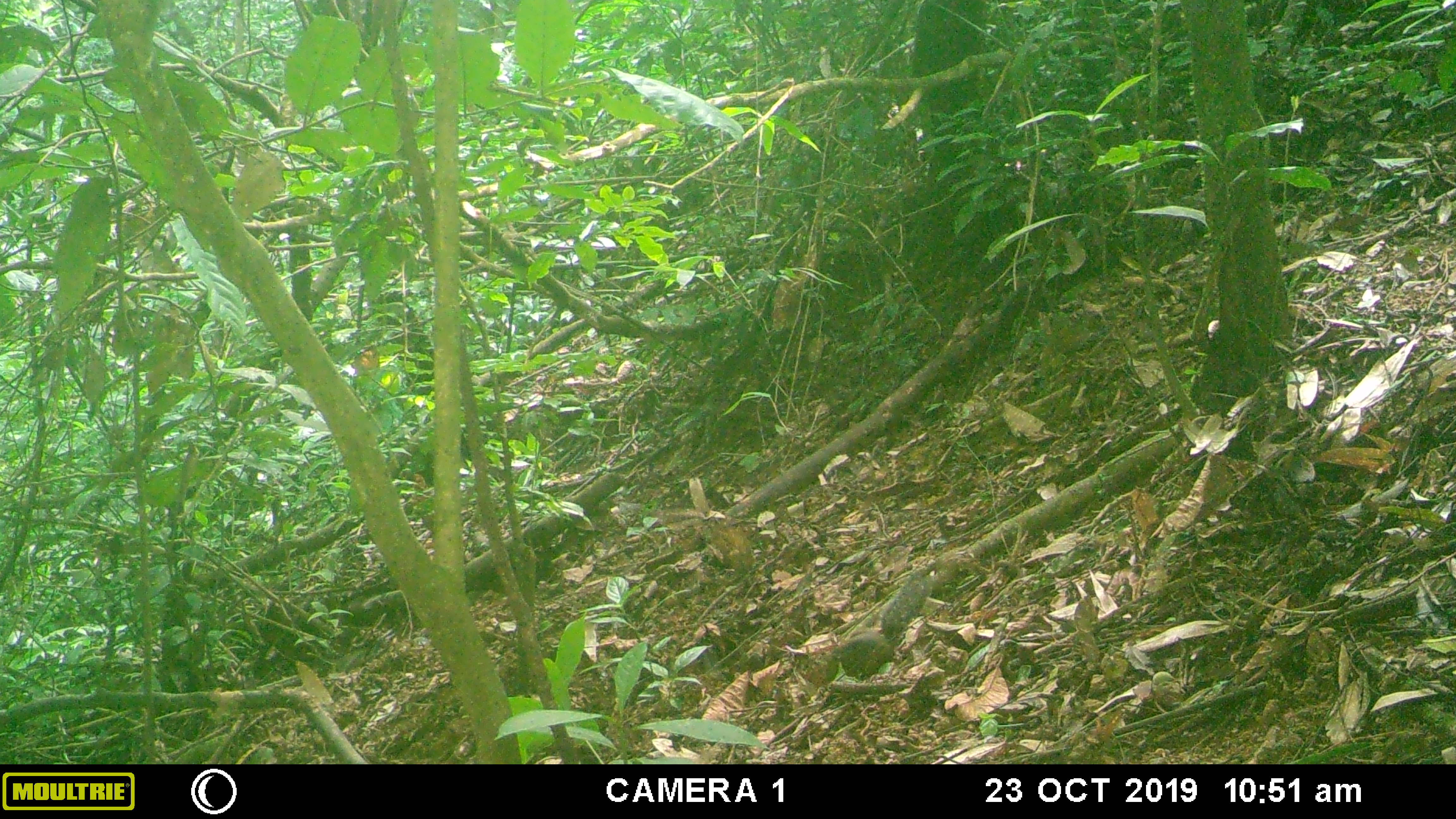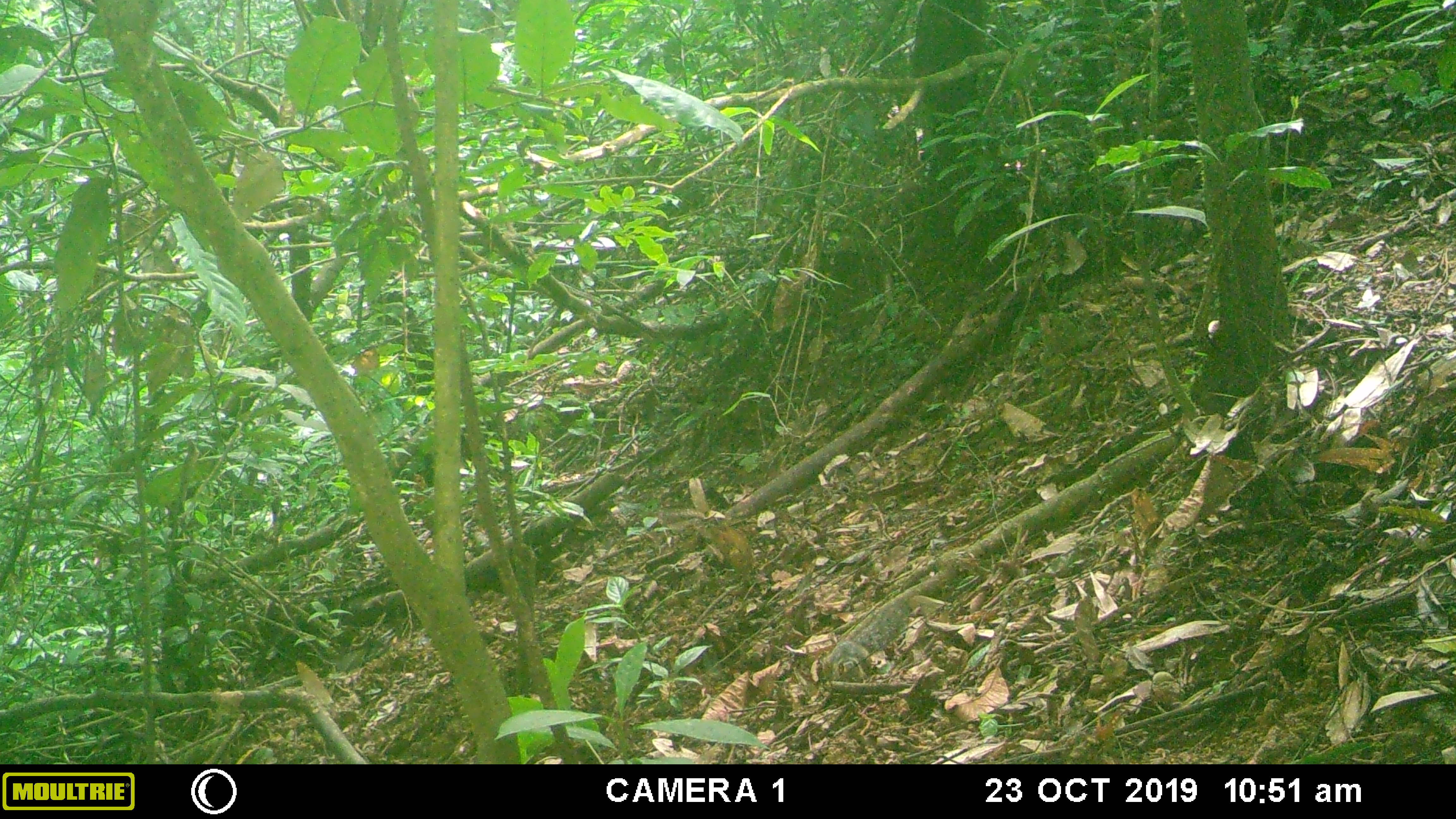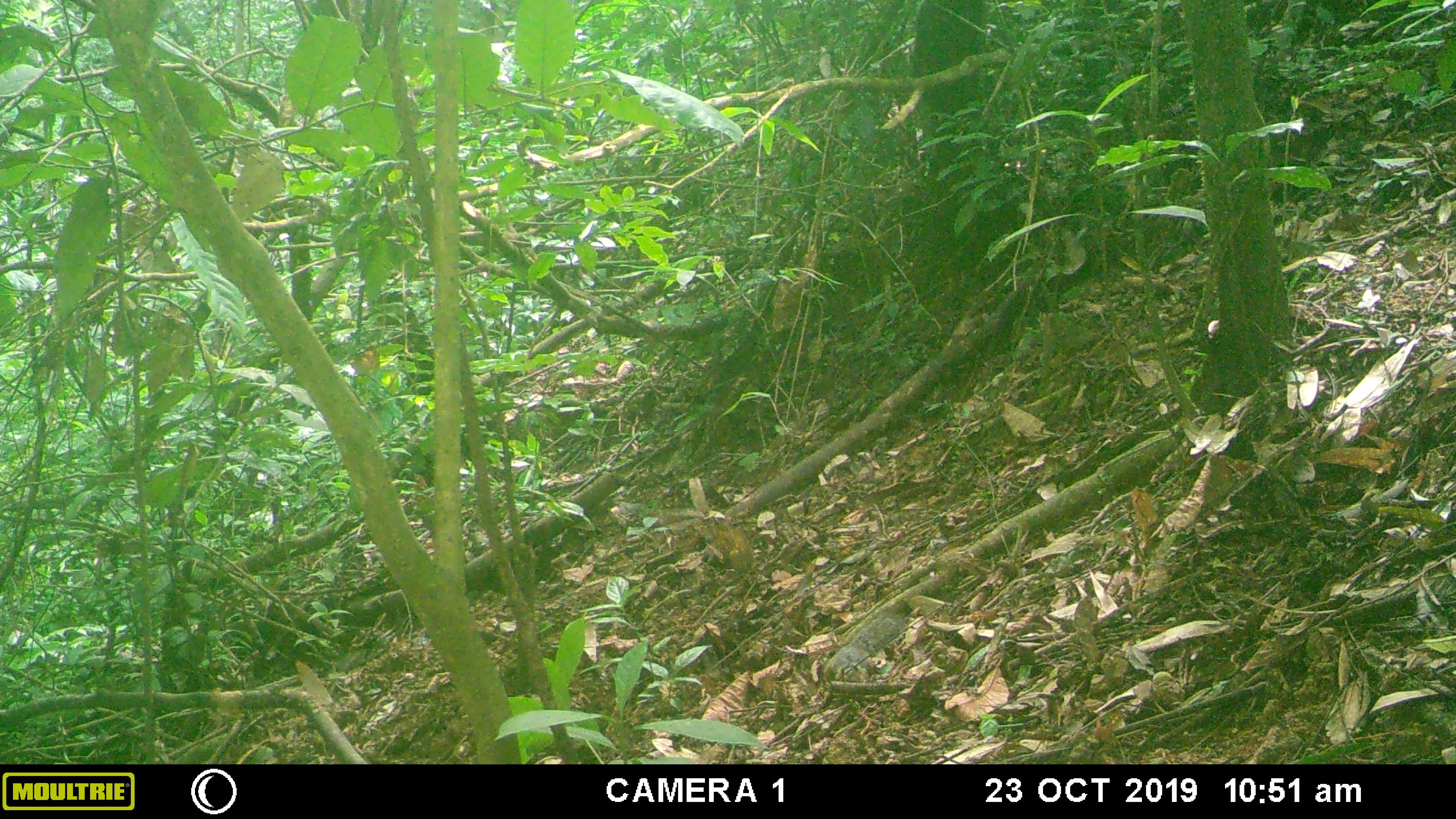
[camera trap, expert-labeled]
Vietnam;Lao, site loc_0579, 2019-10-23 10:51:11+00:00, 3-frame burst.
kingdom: Animalia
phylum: Chordata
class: Mammalia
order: Rodentia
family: Sciuridae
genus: Dremomys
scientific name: Dremomys rufigenis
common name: red-cheeked squirrel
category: red cheeked squirrel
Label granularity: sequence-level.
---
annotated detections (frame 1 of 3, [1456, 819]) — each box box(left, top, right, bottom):
red cheeked squirrel: box(825, 570, 932, 682)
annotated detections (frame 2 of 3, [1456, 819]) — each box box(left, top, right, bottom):
red cheeked squirrel: box(822, 595, 910, 683)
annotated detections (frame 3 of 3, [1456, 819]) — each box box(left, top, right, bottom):
red cheeked squirrel: box(822, 611, 905, 683)